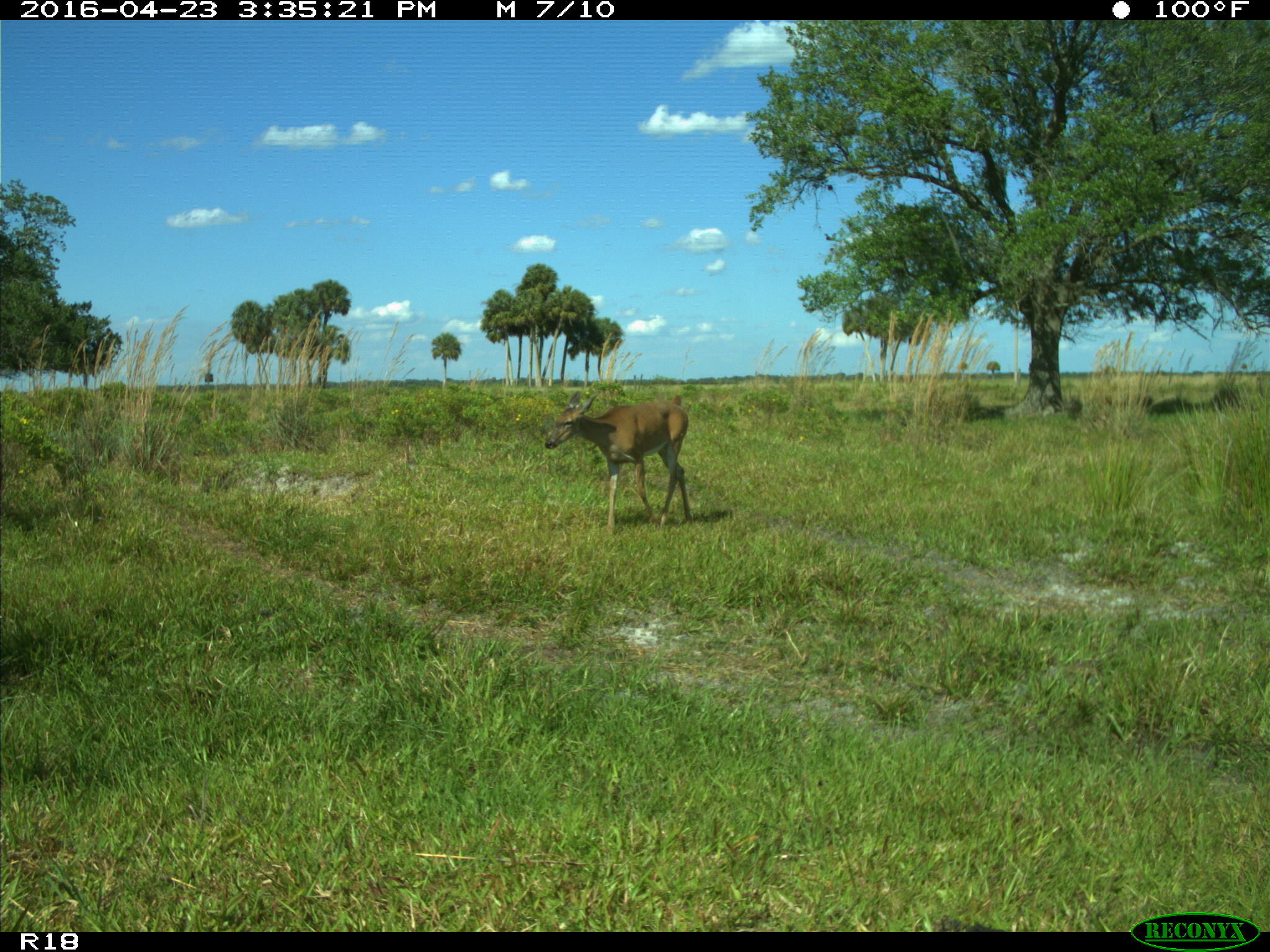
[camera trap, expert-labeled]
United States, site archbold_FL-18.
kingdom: Animalia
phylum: Chordata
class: Mammalia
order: Artiodactyla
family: Bovidae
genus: Bos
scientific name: Bos taurus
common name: domestic cow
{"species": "Bos taurus (domestic cow)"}